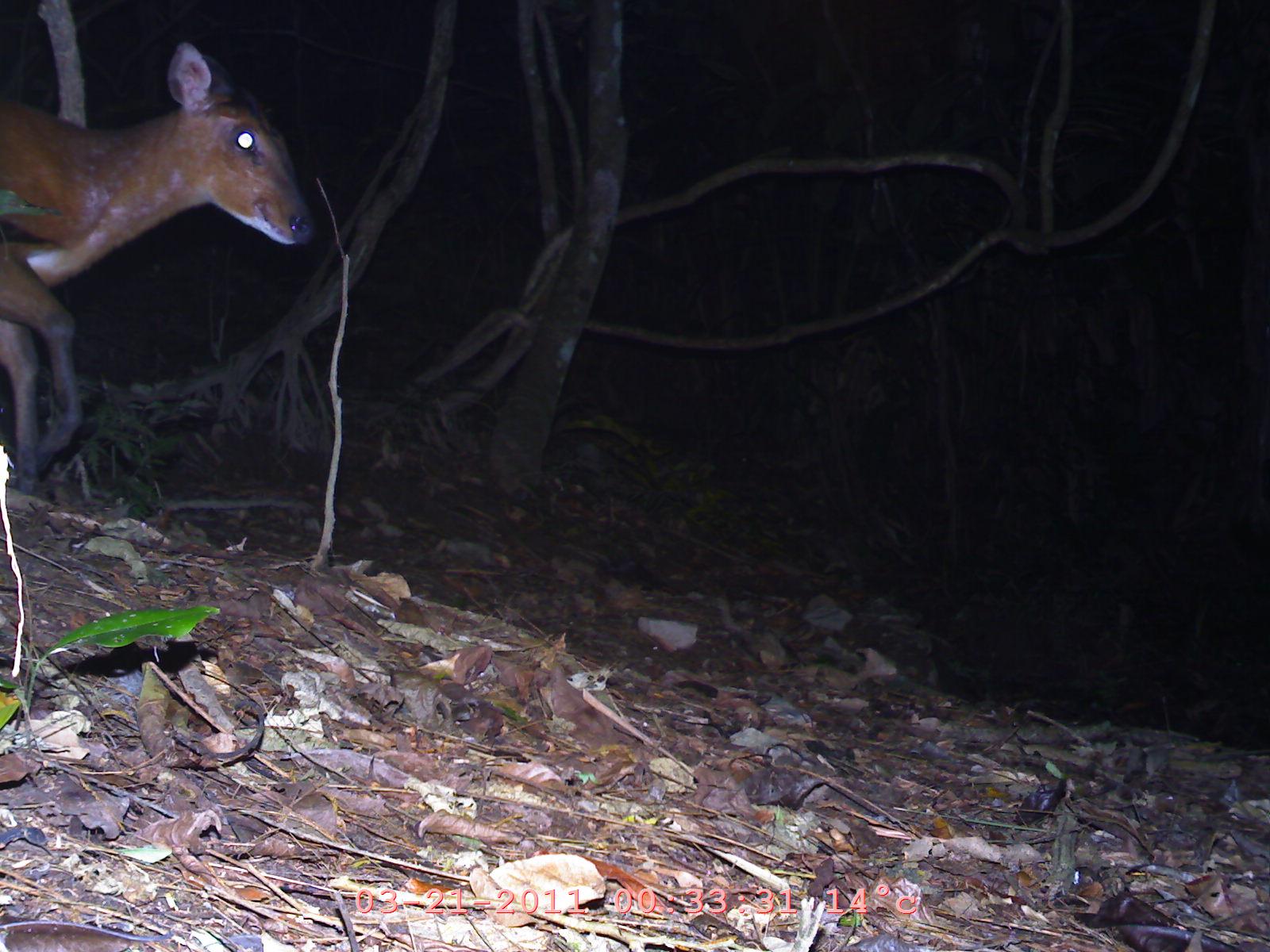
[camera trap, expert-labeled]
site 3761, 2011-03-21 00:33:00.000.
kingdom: Animalia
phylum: Chordata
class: Mammalia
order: Artiodactyla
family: Cervidae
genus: Muntiacus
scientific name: Muntiacus muntjak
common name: southern red muntjac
Muntiacus muntjak (southern red muntjac), count 1, age adult, sex female.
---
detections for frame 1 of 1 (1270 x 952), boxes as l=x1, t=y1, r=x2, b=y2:
muntiacus muntjak: l=0, t=37, r=316, b=497